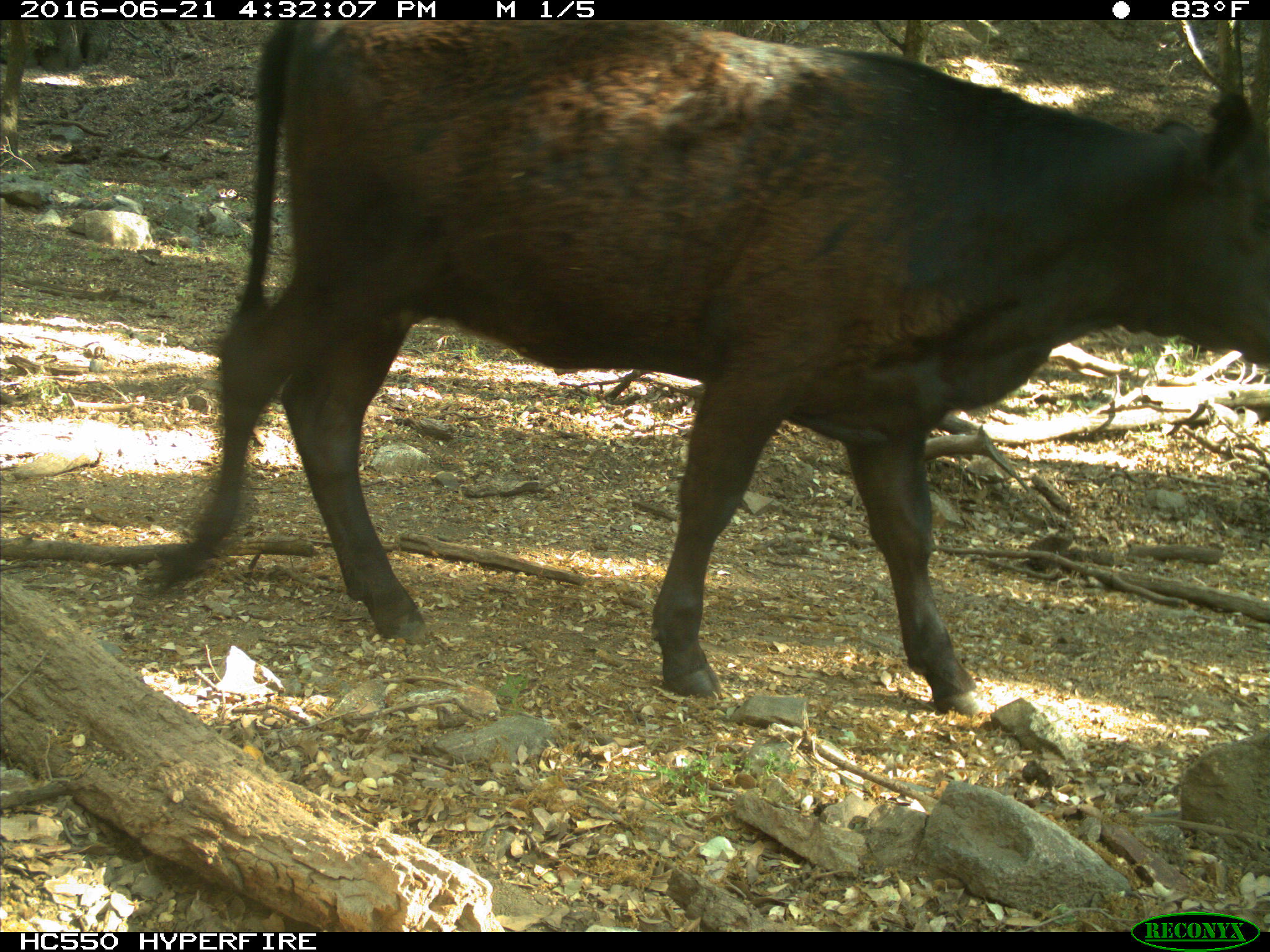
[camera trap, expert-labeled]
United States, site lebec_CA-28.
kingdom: Animalia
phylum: Chordata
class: Mammalia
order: Artiodactyla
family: Bovidae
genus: Bos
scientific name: Bos taurus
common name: domestic cow